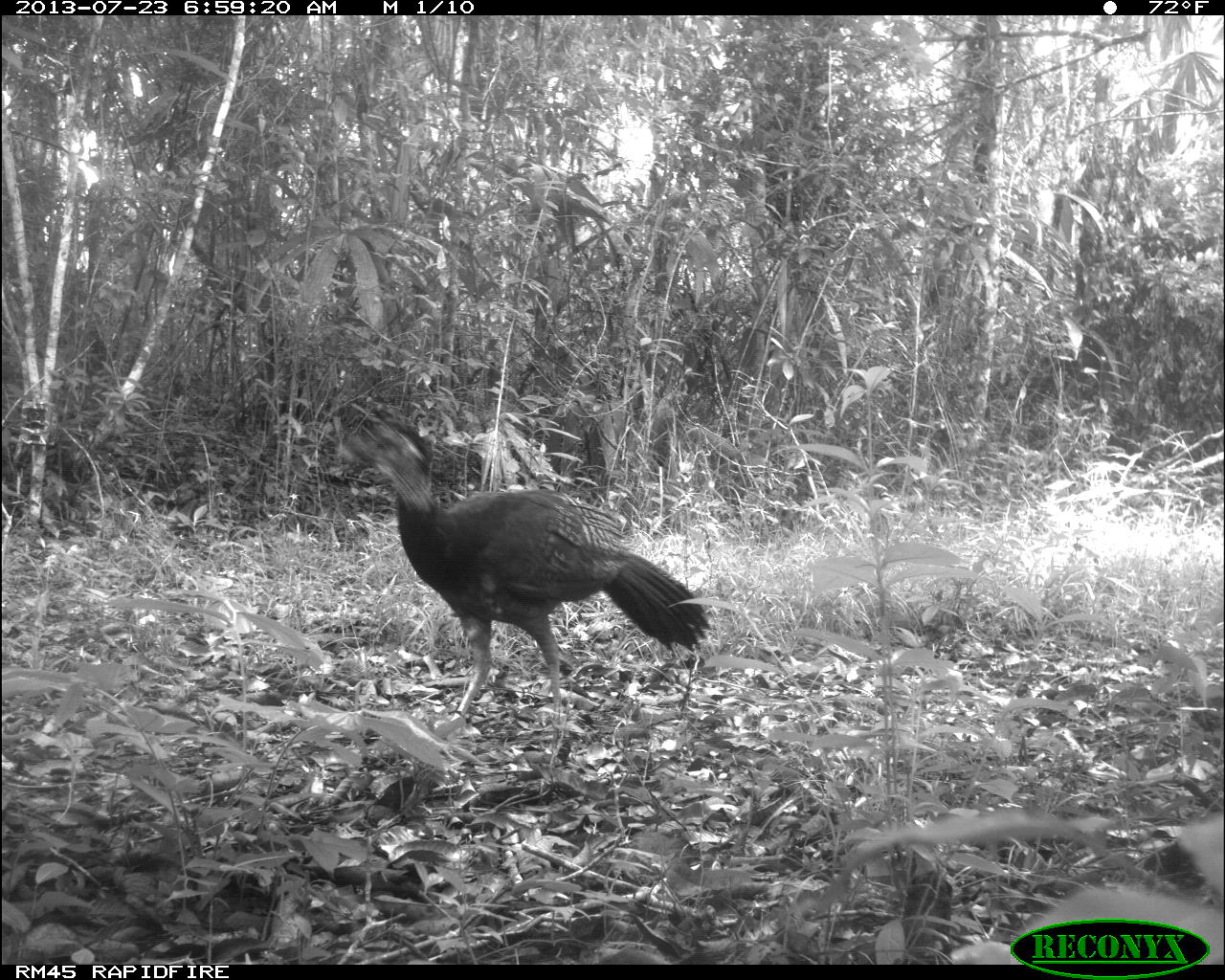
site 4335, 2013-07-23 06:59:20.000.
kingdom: Animalia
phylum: Chordata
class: Aves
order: Galliformes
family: Cracidae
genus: Crax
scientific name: Crax rubra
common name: great curassow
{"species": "Crax rubra (great curassow)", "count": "1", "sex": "female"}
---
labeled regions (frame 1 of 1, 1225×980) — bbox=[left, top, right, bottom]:
crax rubra: bbox=[350, 422, 711, 716]